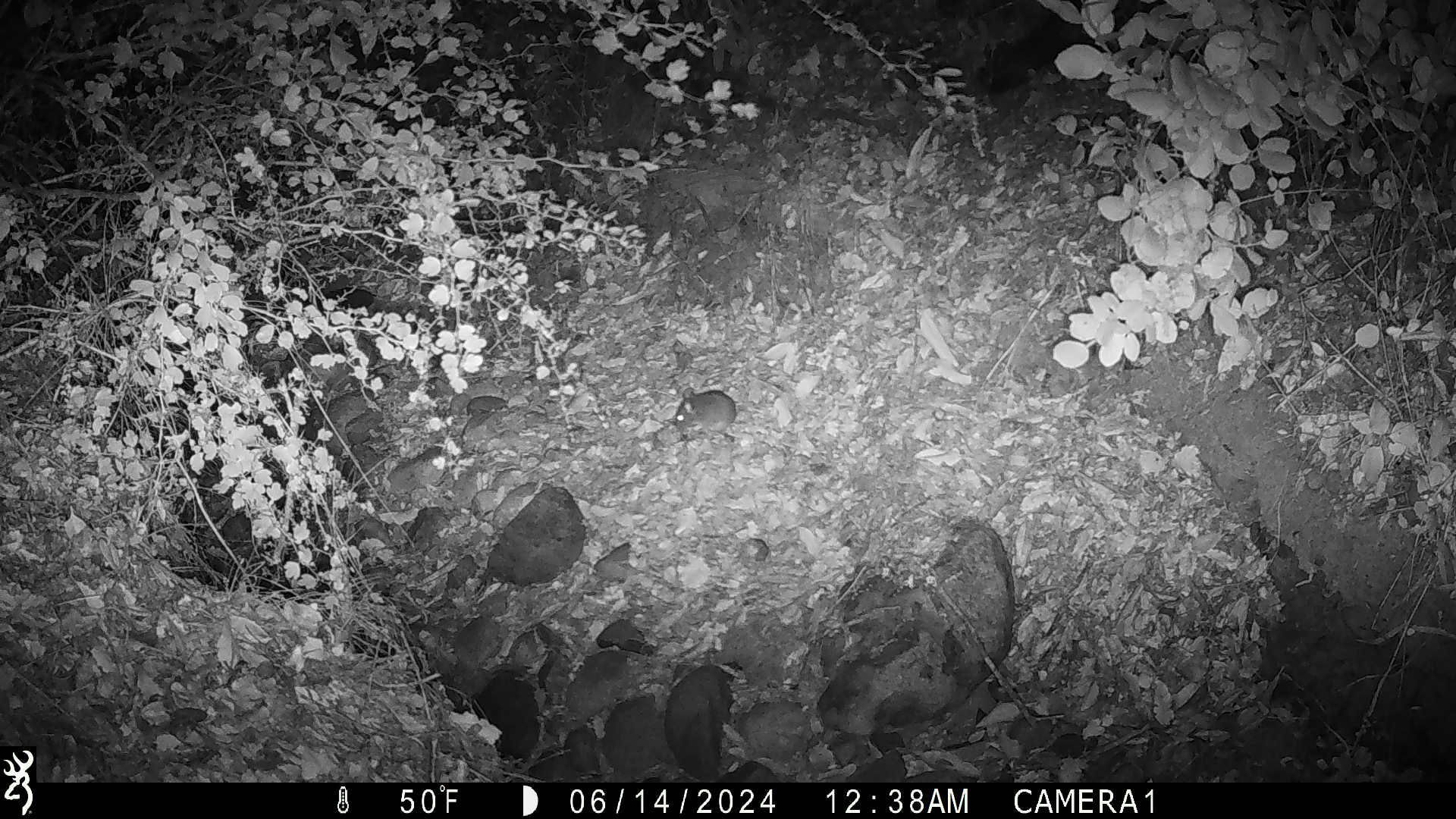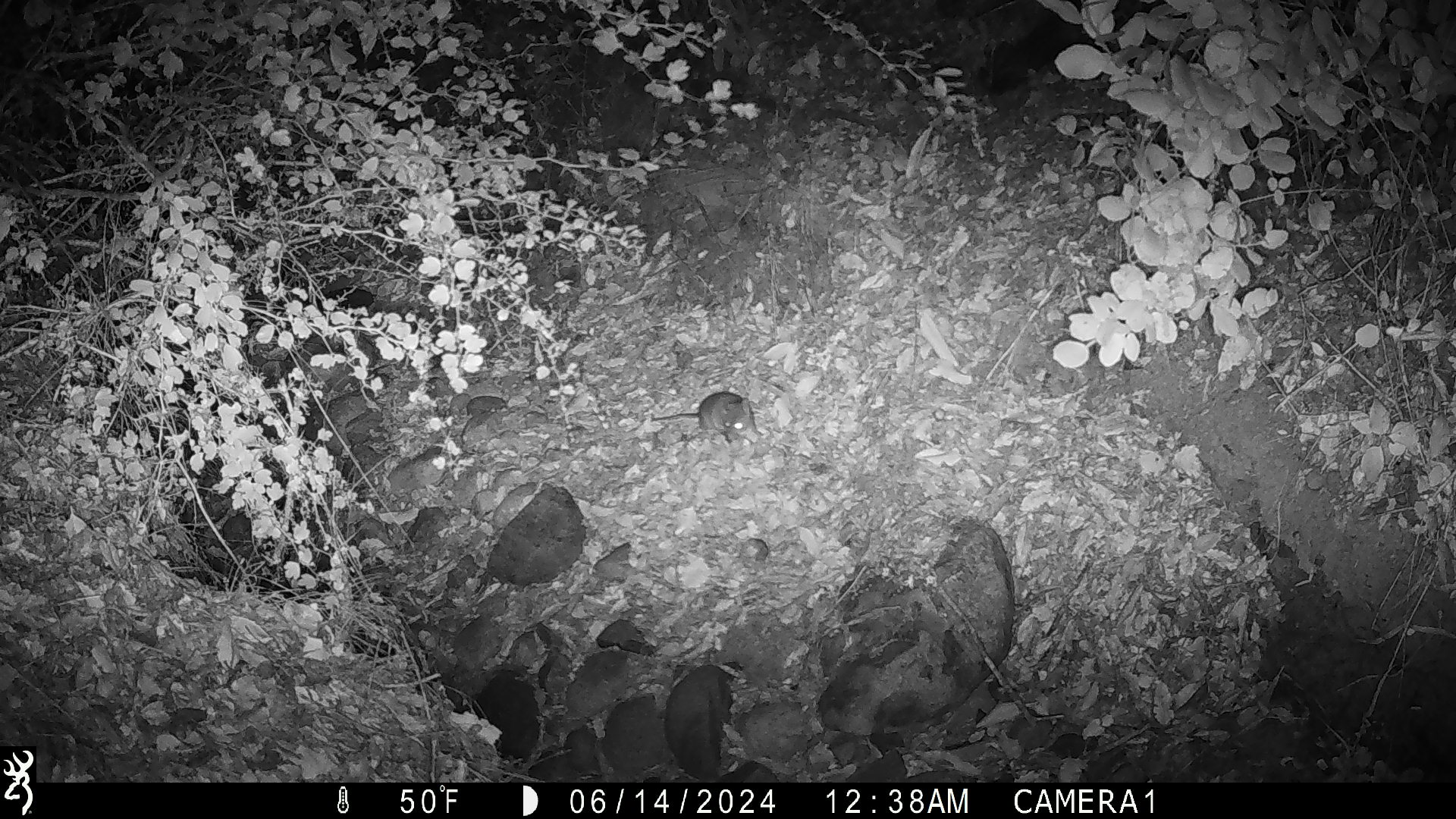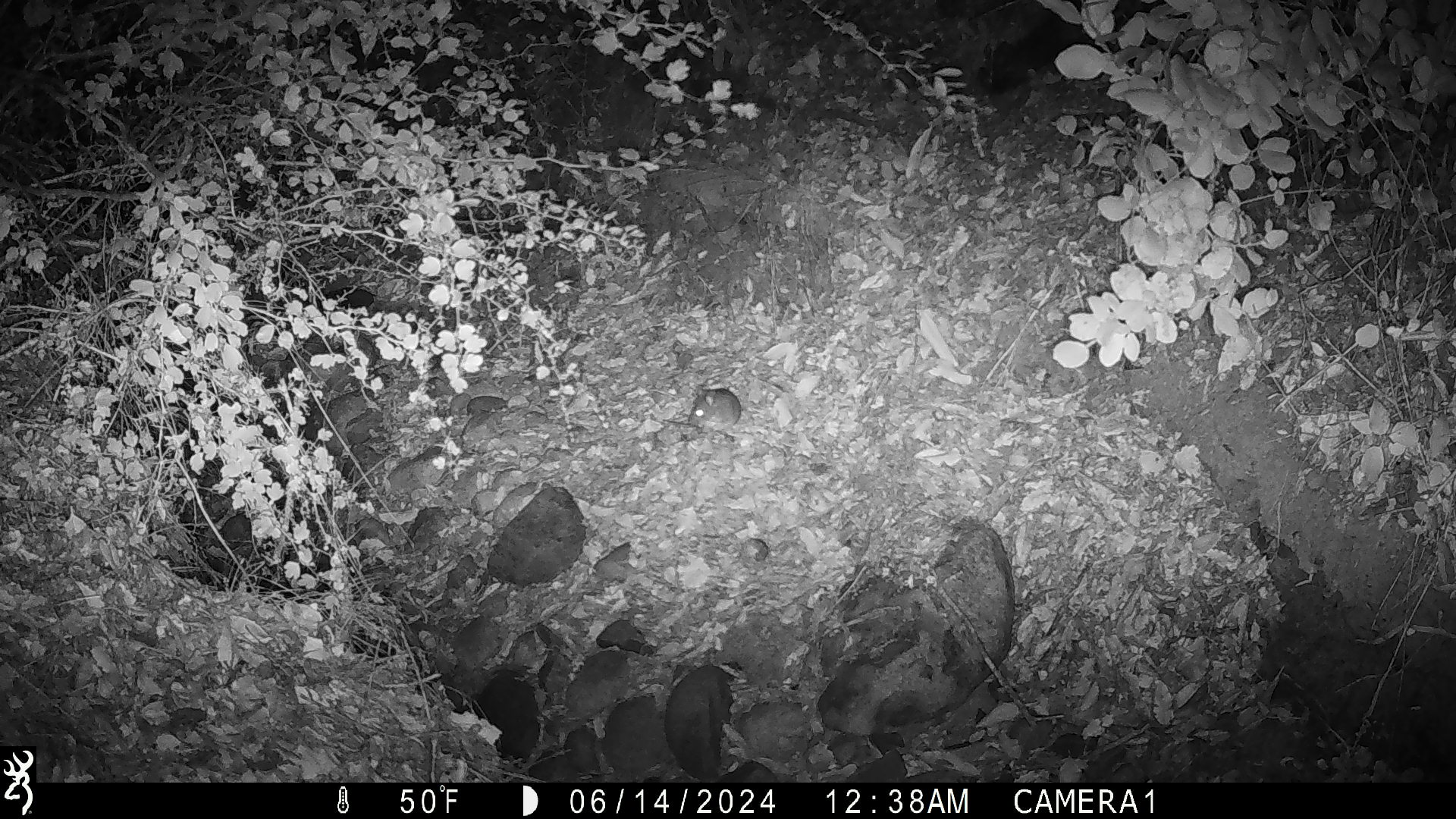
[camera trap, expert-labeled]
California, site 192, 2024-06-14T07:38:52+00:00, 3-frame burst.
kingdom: Animalia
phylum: Chordata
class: Mammalia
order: Rodentia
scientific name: Rodentia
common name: mouse or rat